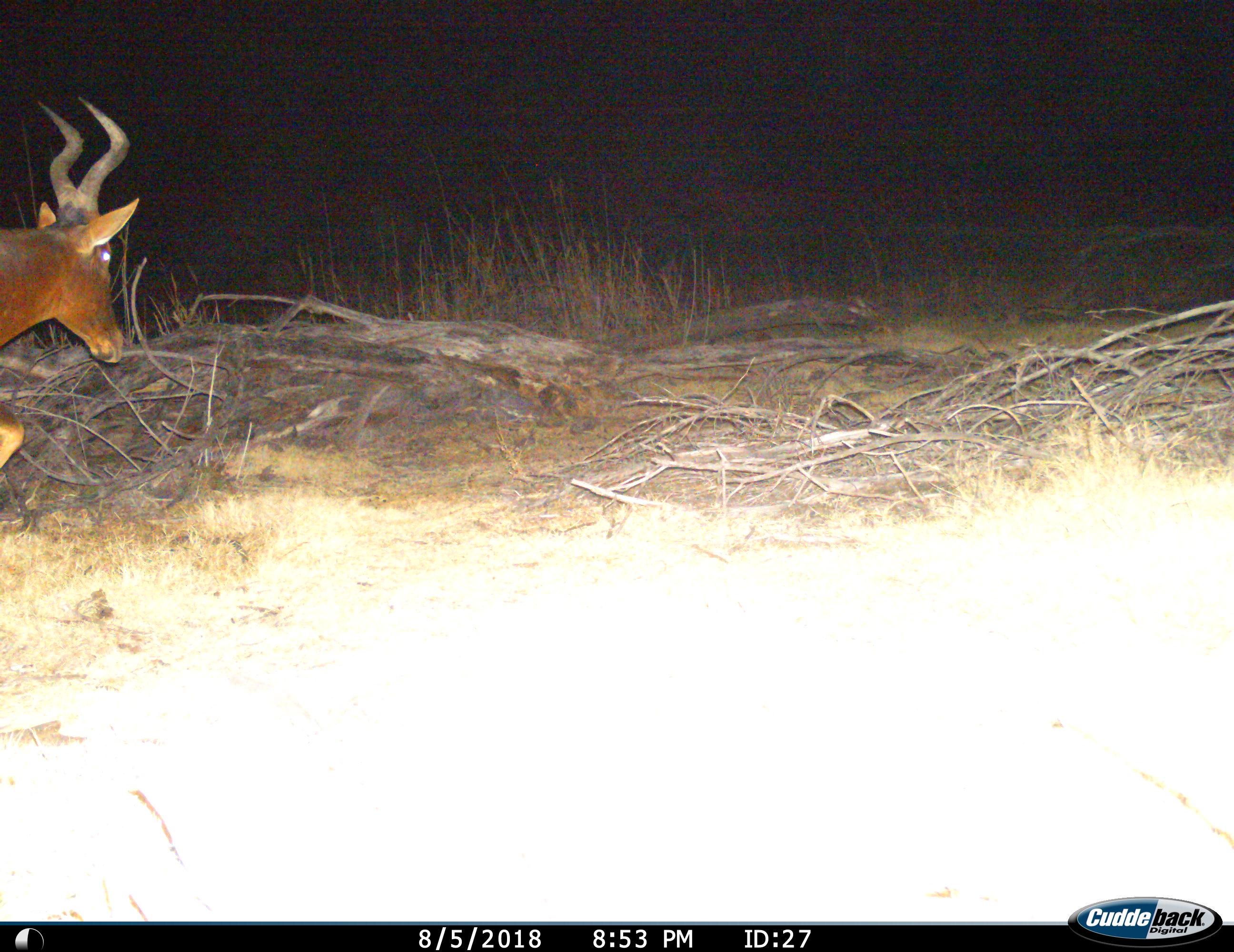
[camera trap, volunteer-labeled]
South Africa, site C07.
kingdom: Animalia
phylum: Chordata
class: Mammalia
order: Artiodactyla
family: Bovidae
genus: Alcelaphus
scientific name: Alcelaphus buselaphus caama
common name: red hartebeest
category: hartebeestred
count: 1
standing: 0%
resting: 0%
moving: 100%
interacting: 0%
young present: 0%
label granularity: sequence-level